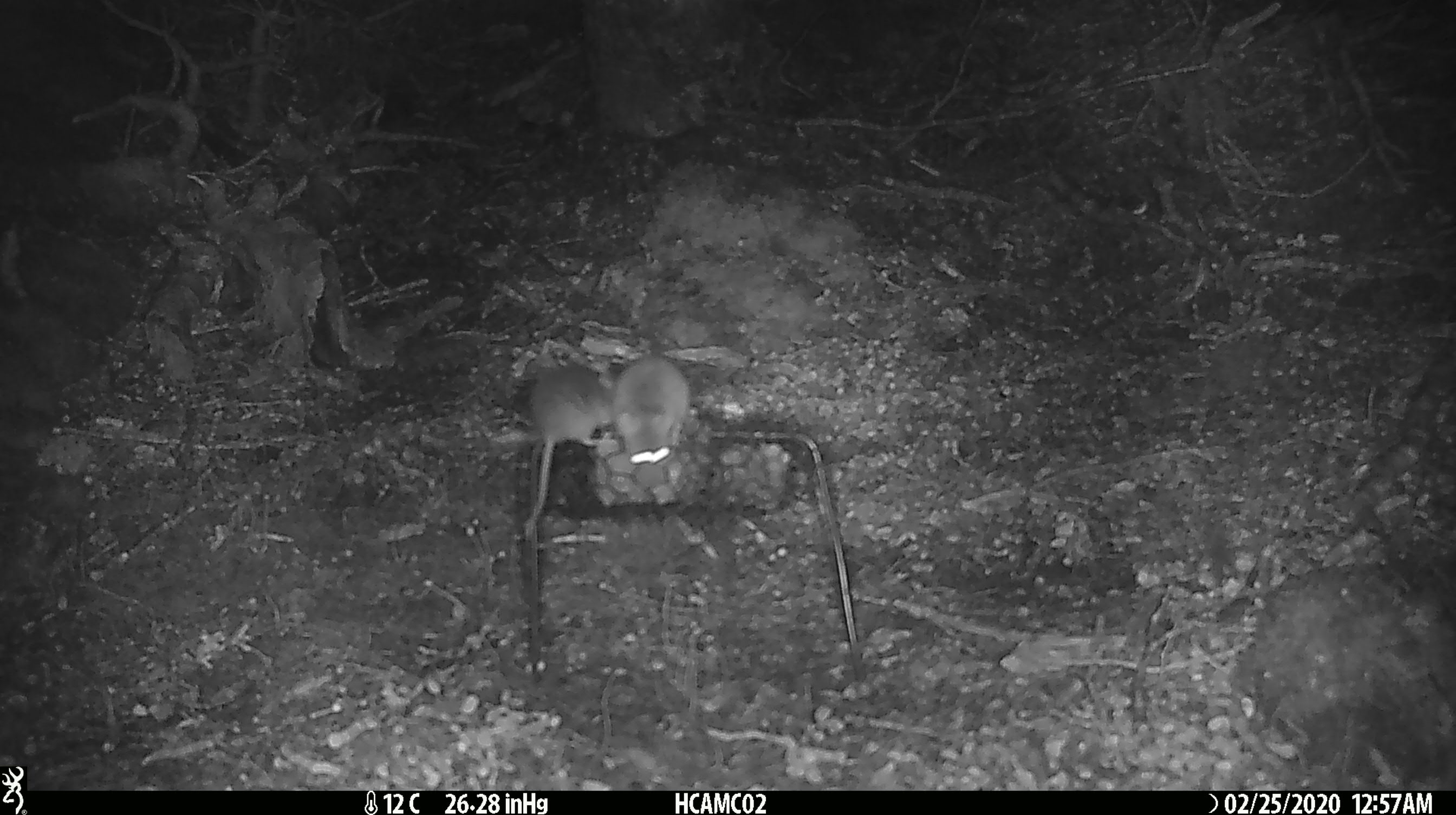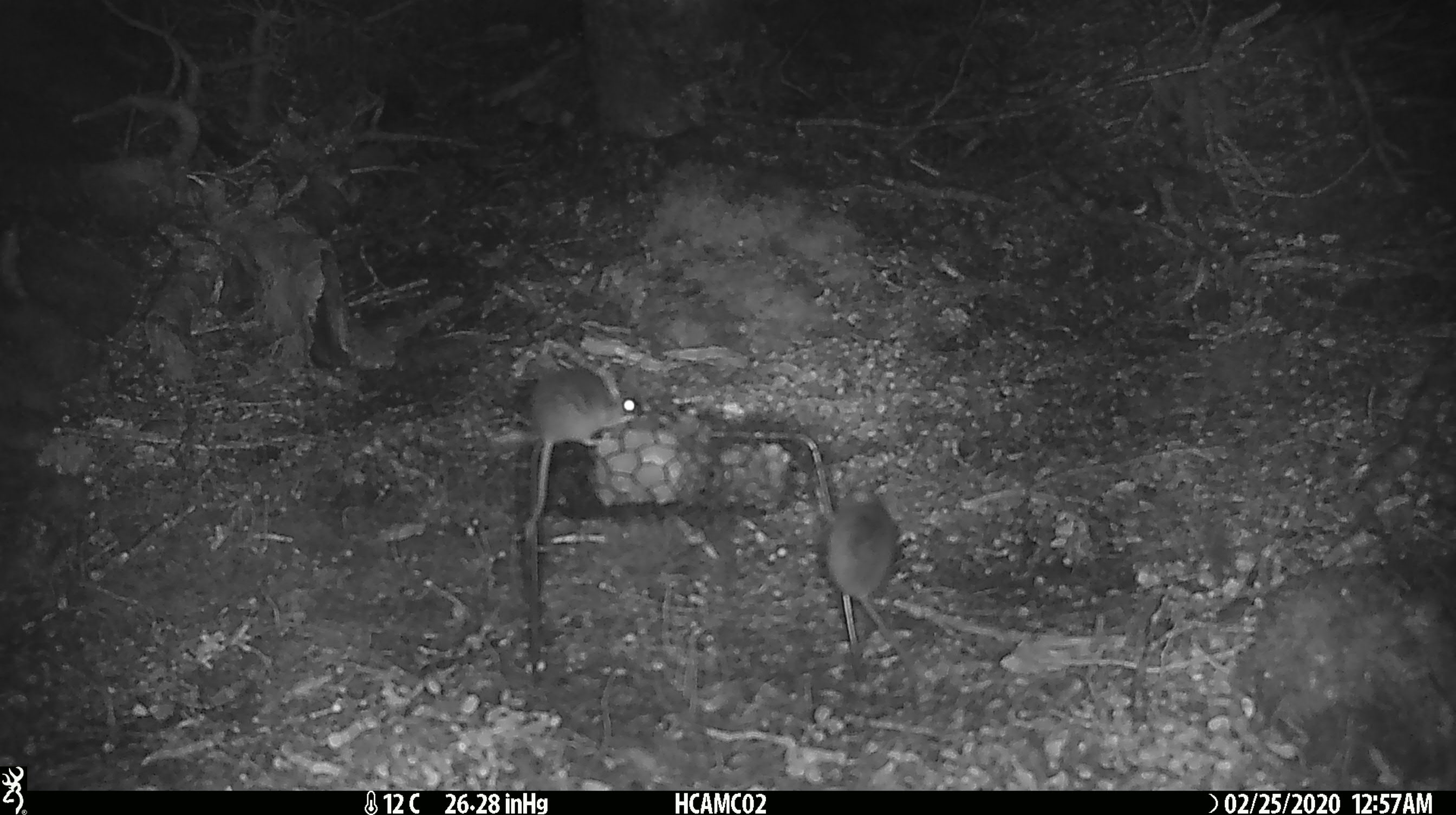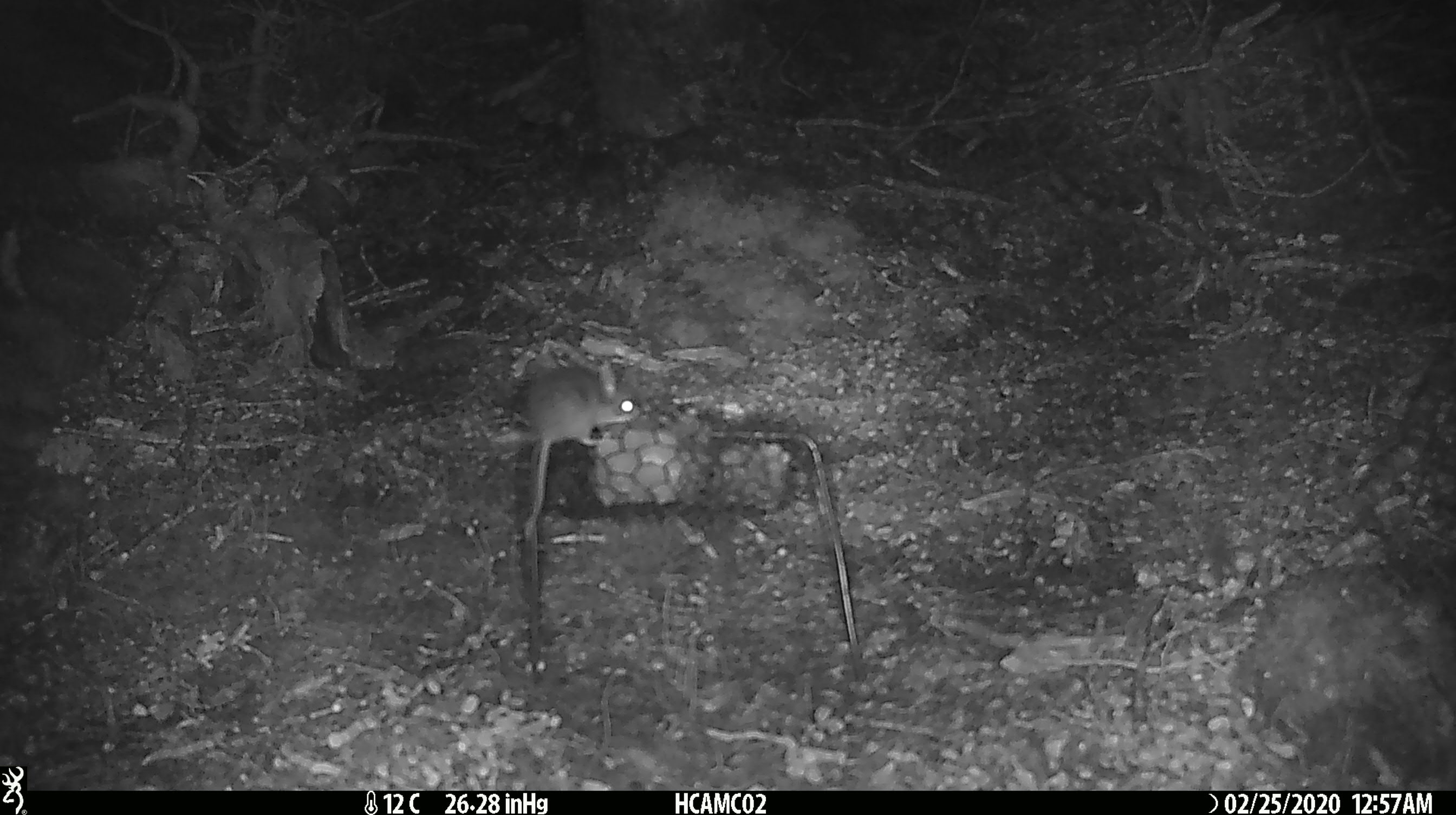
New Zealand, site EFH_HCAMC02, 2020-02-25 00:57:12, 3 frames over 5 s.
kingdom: Animalia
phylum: Chordata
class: Mammalia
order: Rodentia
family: Muridae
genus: Mus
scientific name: Mus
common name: mouse